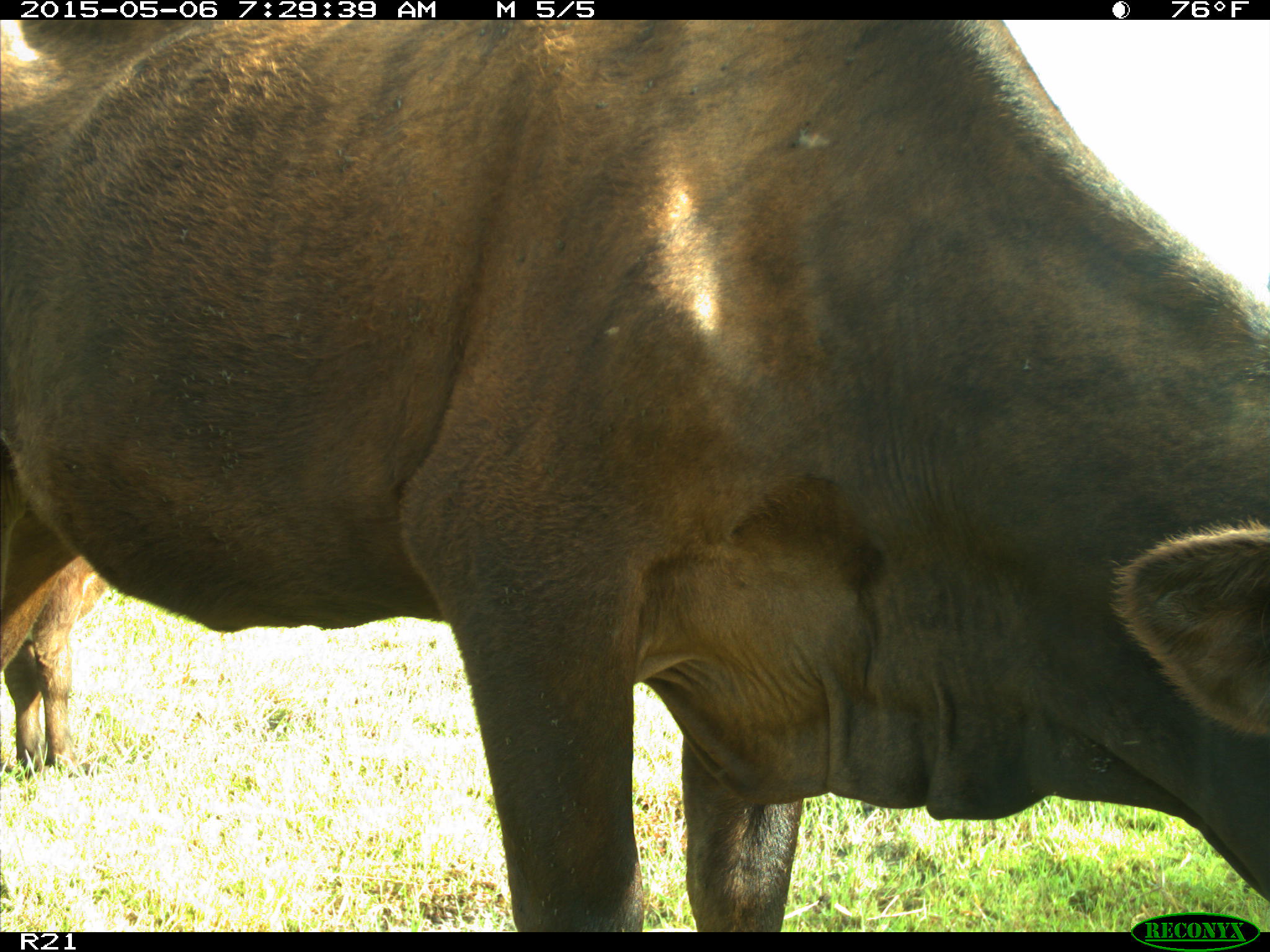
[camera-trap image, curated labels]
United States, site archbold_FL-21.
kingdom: Animalia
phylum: Chordata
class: Mammalia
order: Artiodactyla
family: Bovidae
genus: Bos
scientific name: Bos taurus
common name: domestic cow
Bos taurus (domestic cow).